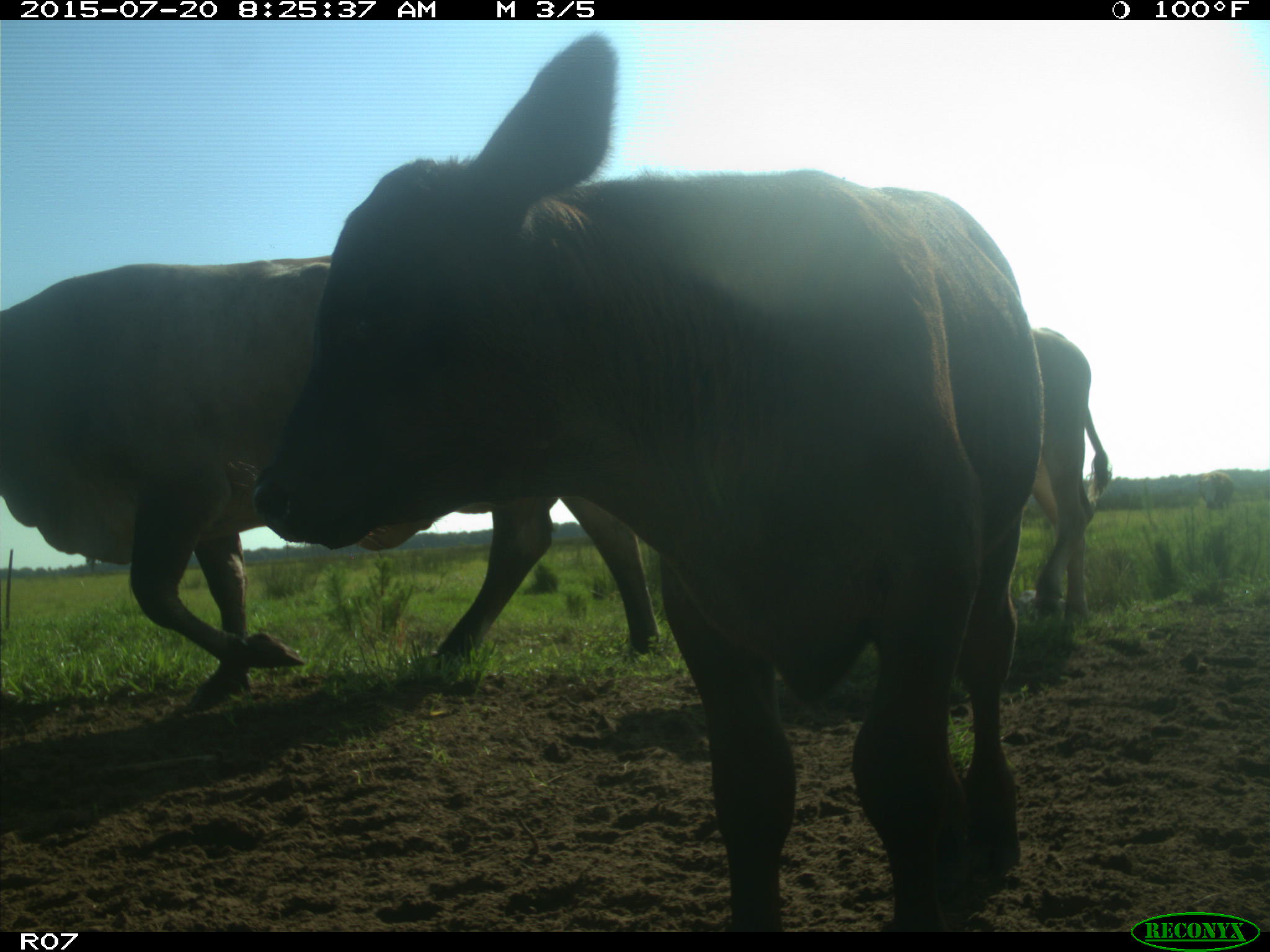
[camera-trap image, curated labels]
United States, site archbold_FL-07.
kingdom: Animalia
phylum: Chordata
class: Mammalia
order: Artiodactyla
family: Bovidae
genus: Bos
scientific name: Bos taurus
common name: domestic cow